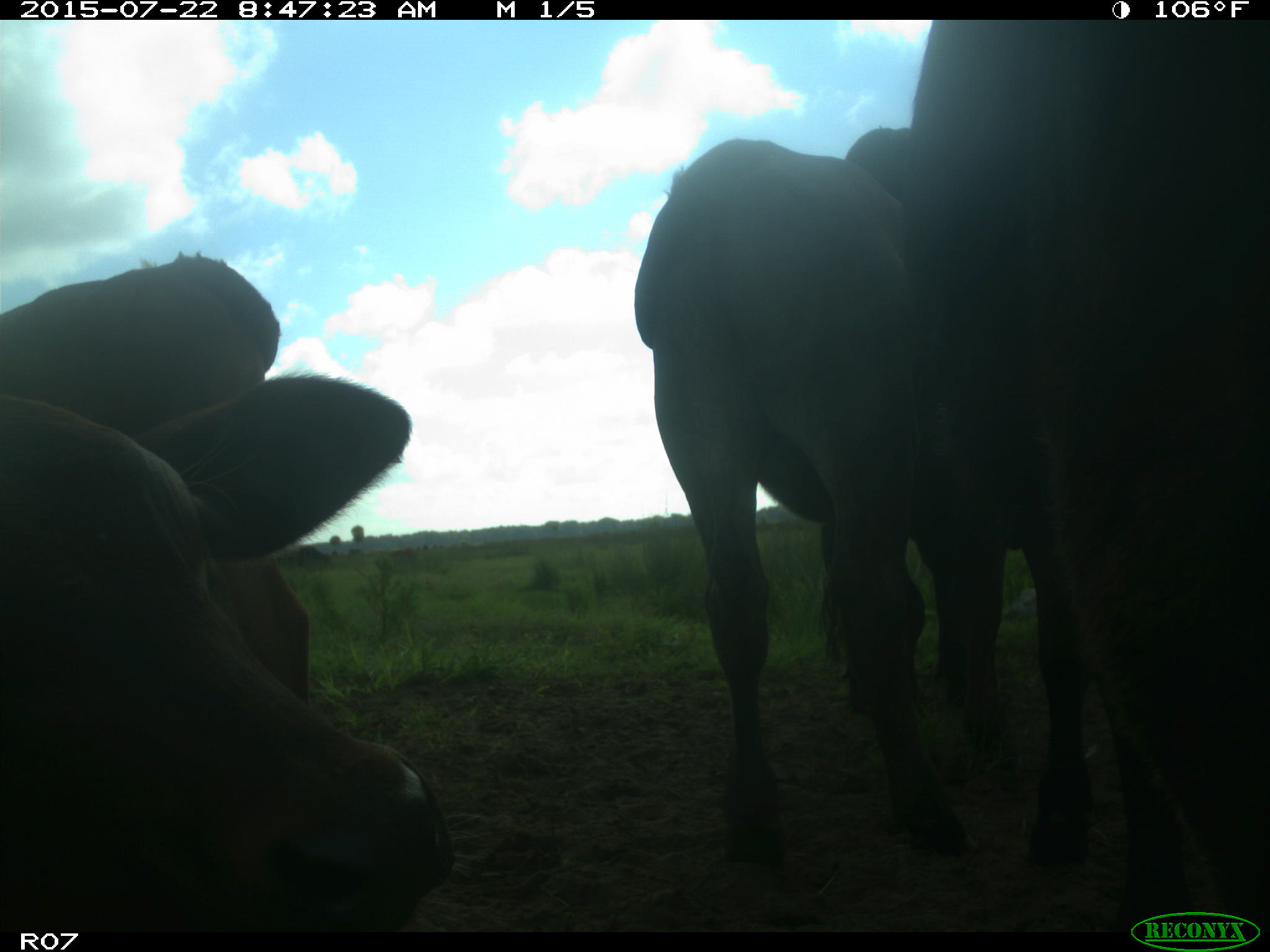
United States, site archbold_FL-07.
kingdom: Animalia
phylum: Chordata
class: Mammalia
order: Artiodactyla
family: Suidae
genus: Sus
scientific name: Sus scrofa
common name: wild boar